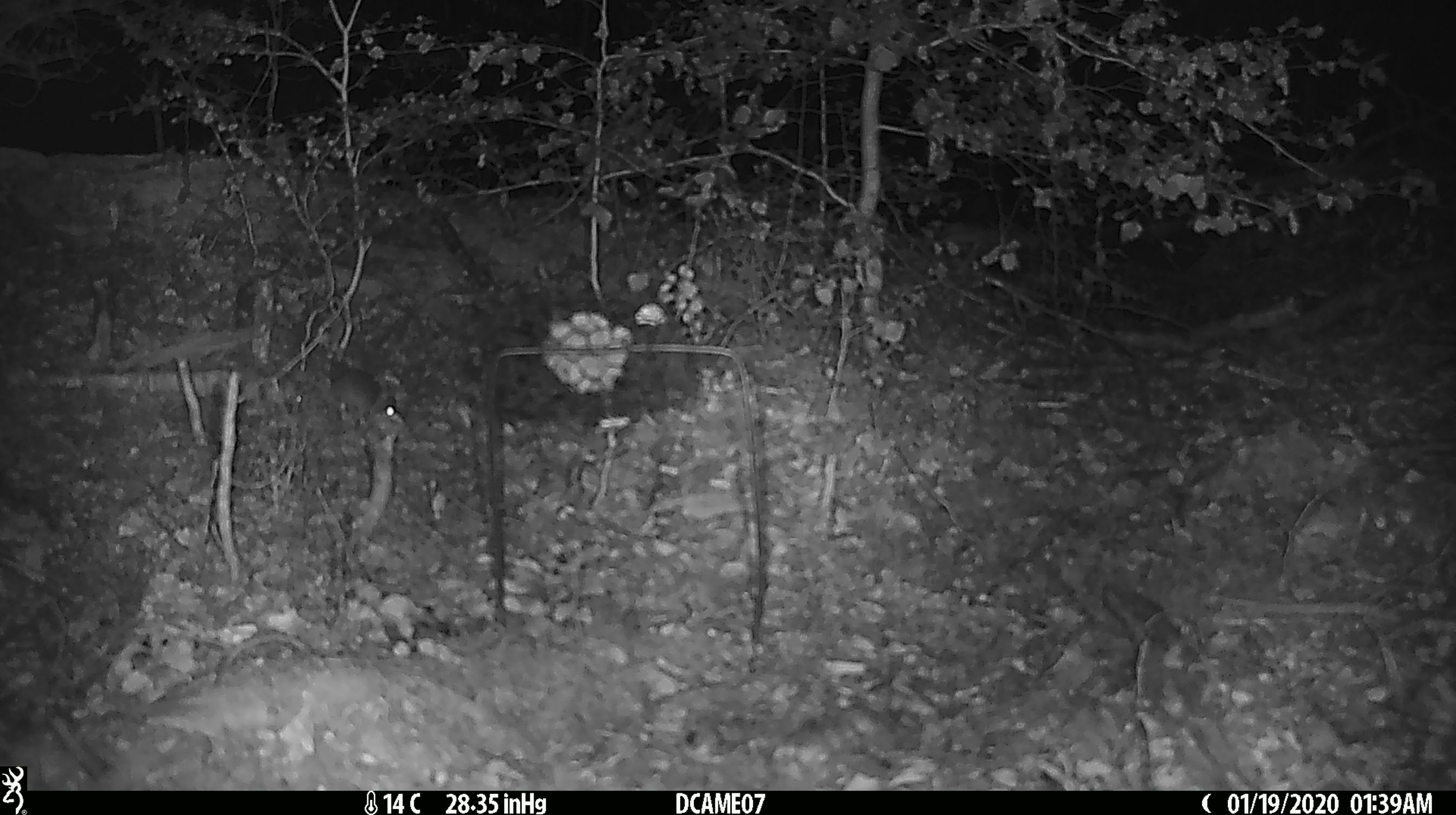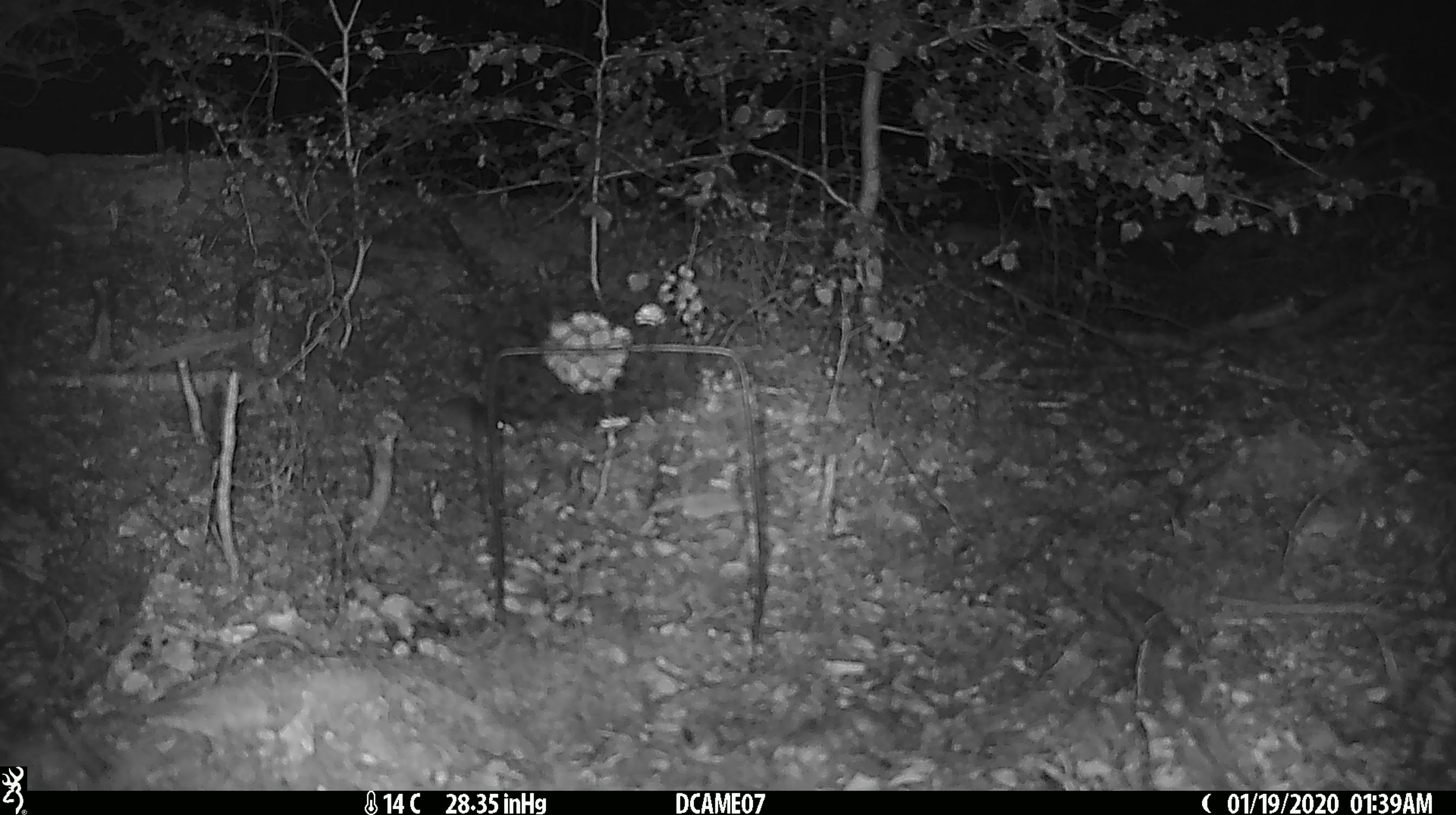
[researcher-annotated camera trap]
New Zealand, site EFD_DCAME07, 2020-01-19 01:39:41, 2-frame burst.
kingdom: Animalia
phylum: Chordata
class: Mammalia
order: Rodentia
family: Muridae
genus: Mus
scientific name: Mus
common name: mouse